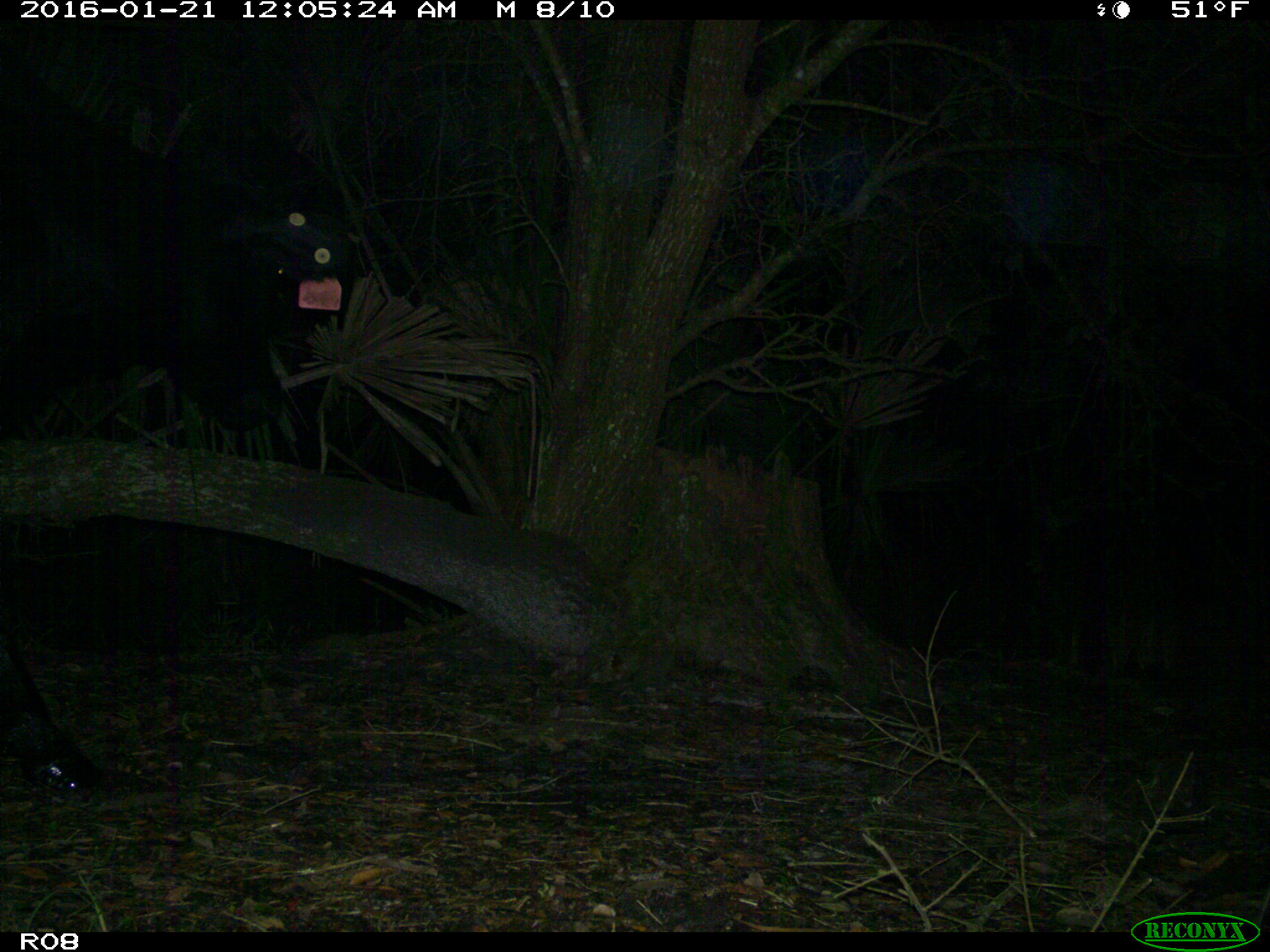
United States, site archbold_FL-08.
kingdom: Animalia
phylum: Chordata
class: Mammalia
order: Artiodactyla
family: Bovidae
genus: Bos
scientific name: Bos taurus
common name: domestic cow